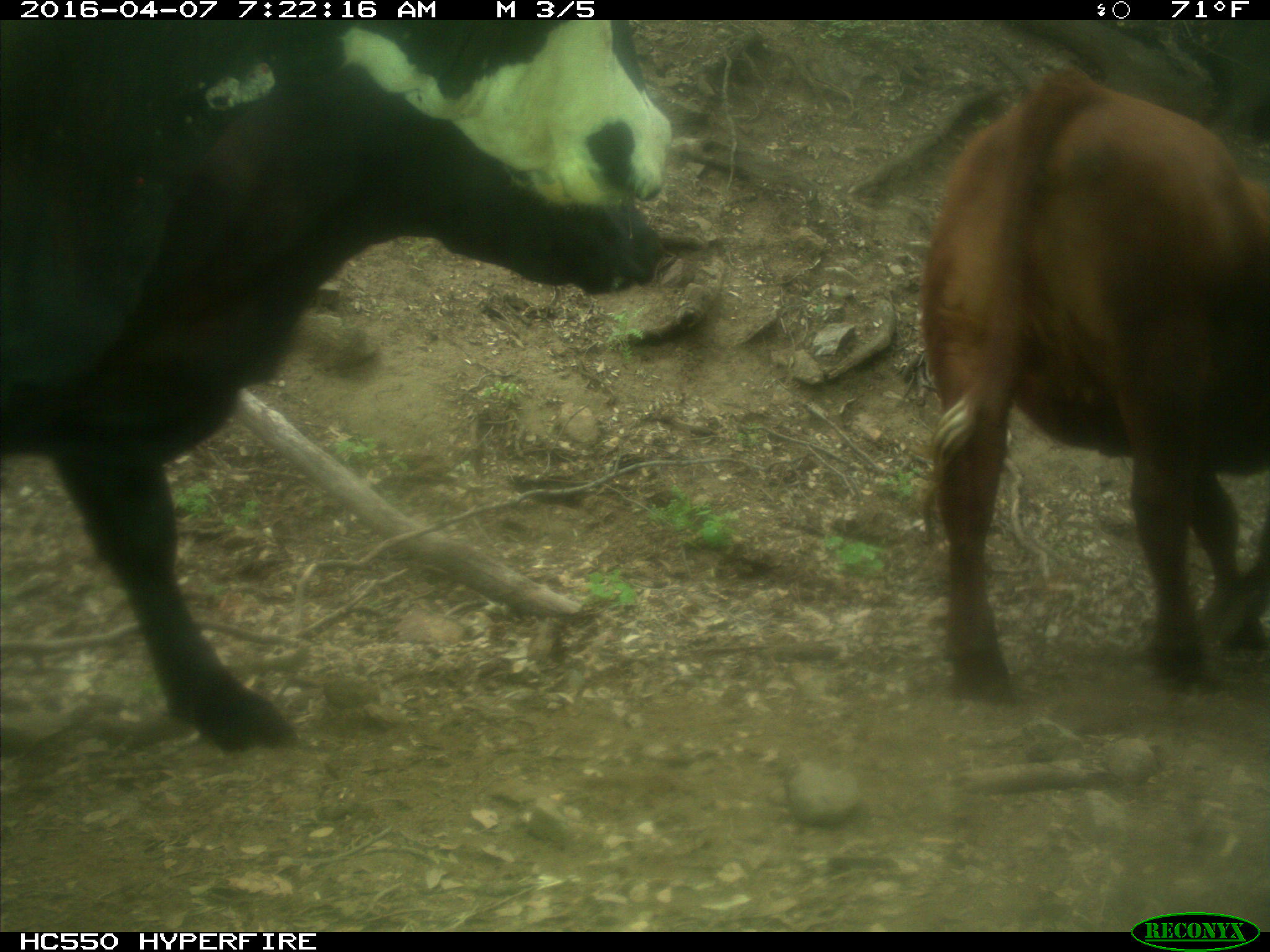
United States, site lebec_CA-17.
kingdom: Animalia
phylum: Chordata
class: Mammalia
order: Artiodactyla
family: Bovidae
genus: Bos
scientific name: Bos taurus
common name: domestic cow